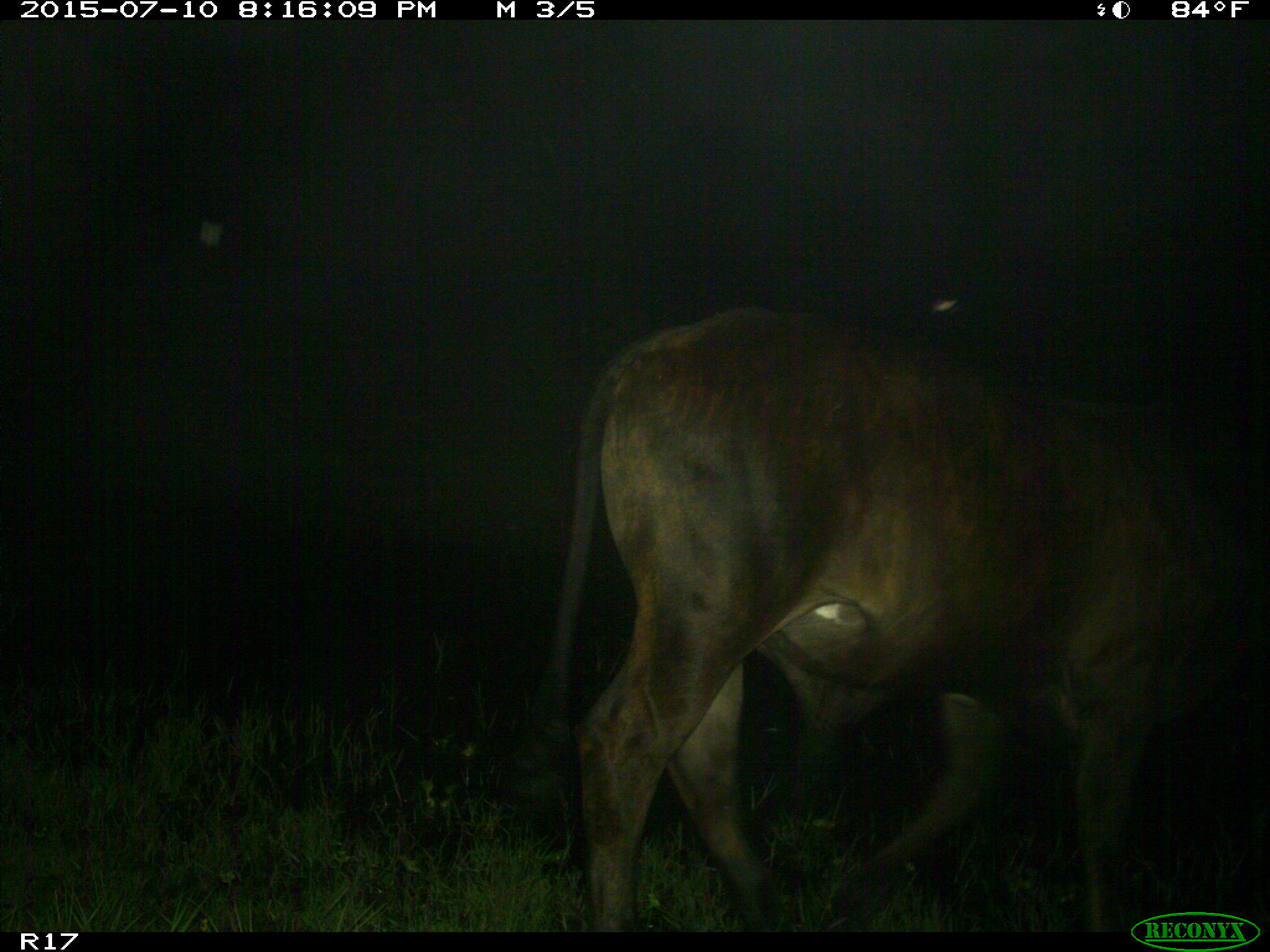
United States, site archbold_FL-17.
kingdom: Animalia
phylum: Chordata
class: Mammalia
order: Artiodactyla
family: Bovidae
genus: Bos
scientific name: Bos taurus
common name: domestic cow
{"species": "Bos taurus (domestic cow)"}